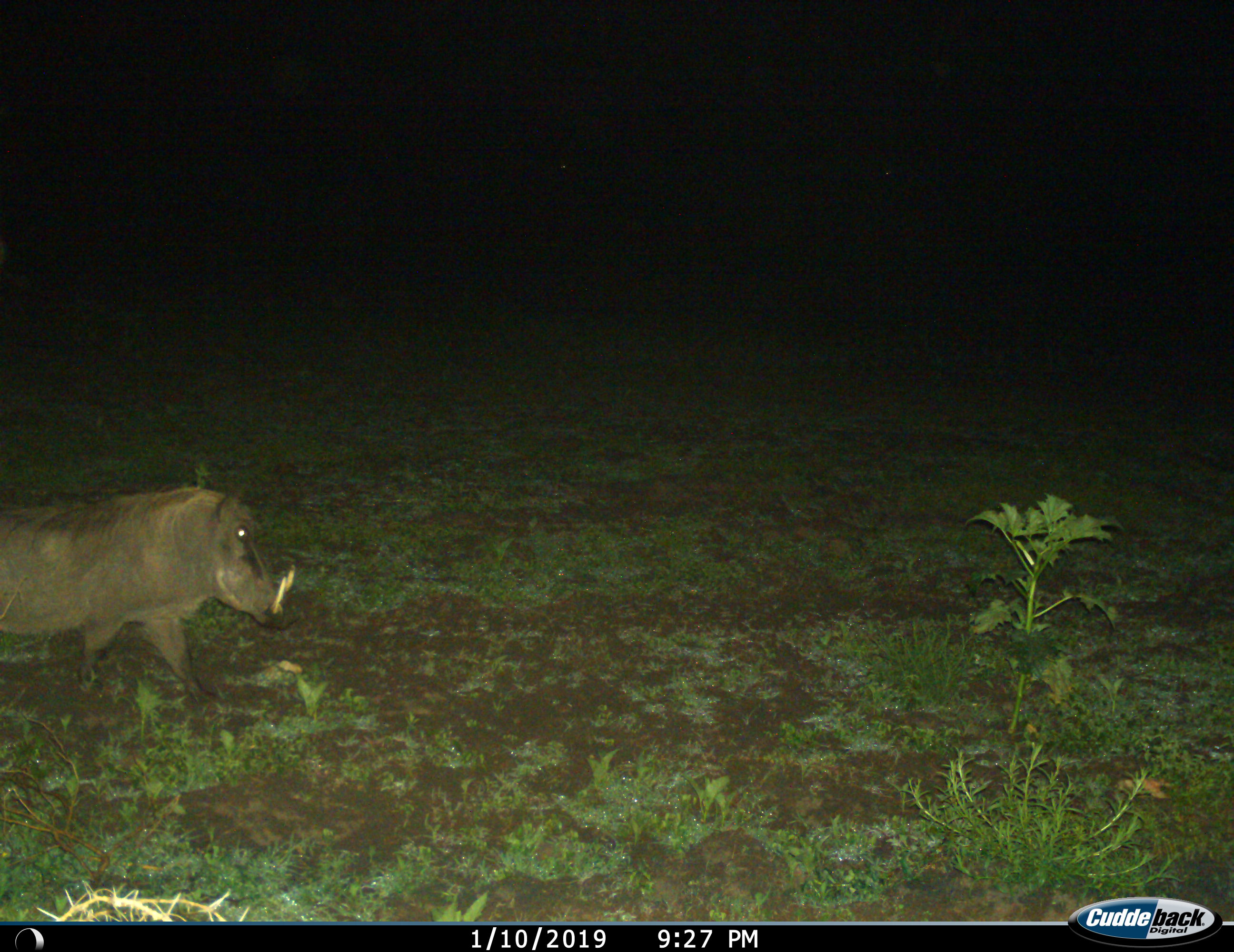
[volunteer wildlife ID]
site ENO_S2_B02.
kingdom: Animalia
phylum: Chordata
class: Mammalia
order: Artiodactyla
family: Suidae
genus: Phacochoerus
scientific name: Phacochoerus africanus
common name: warthog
Warthog (Phacochoerus africanus), count 1. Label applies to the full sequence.